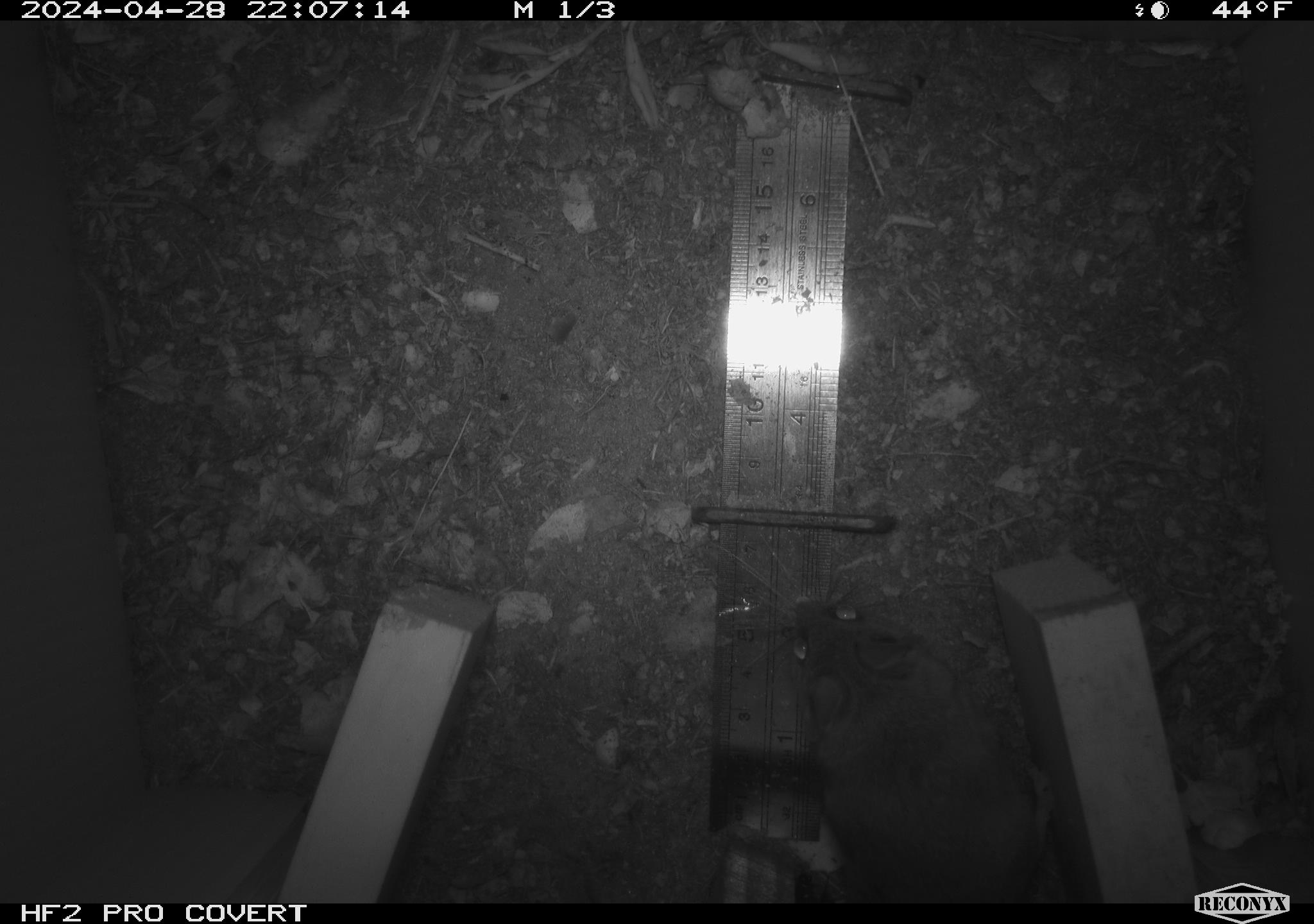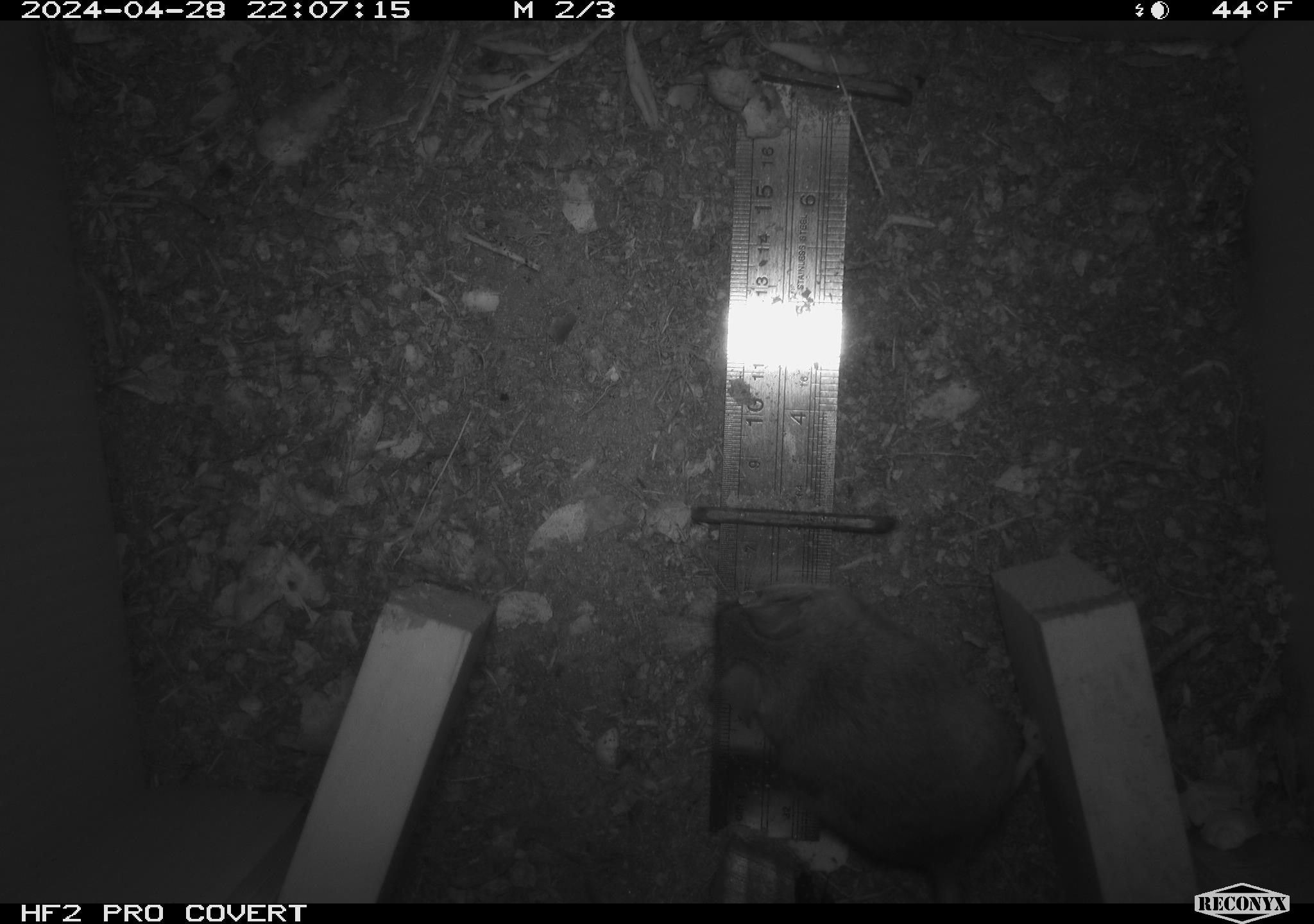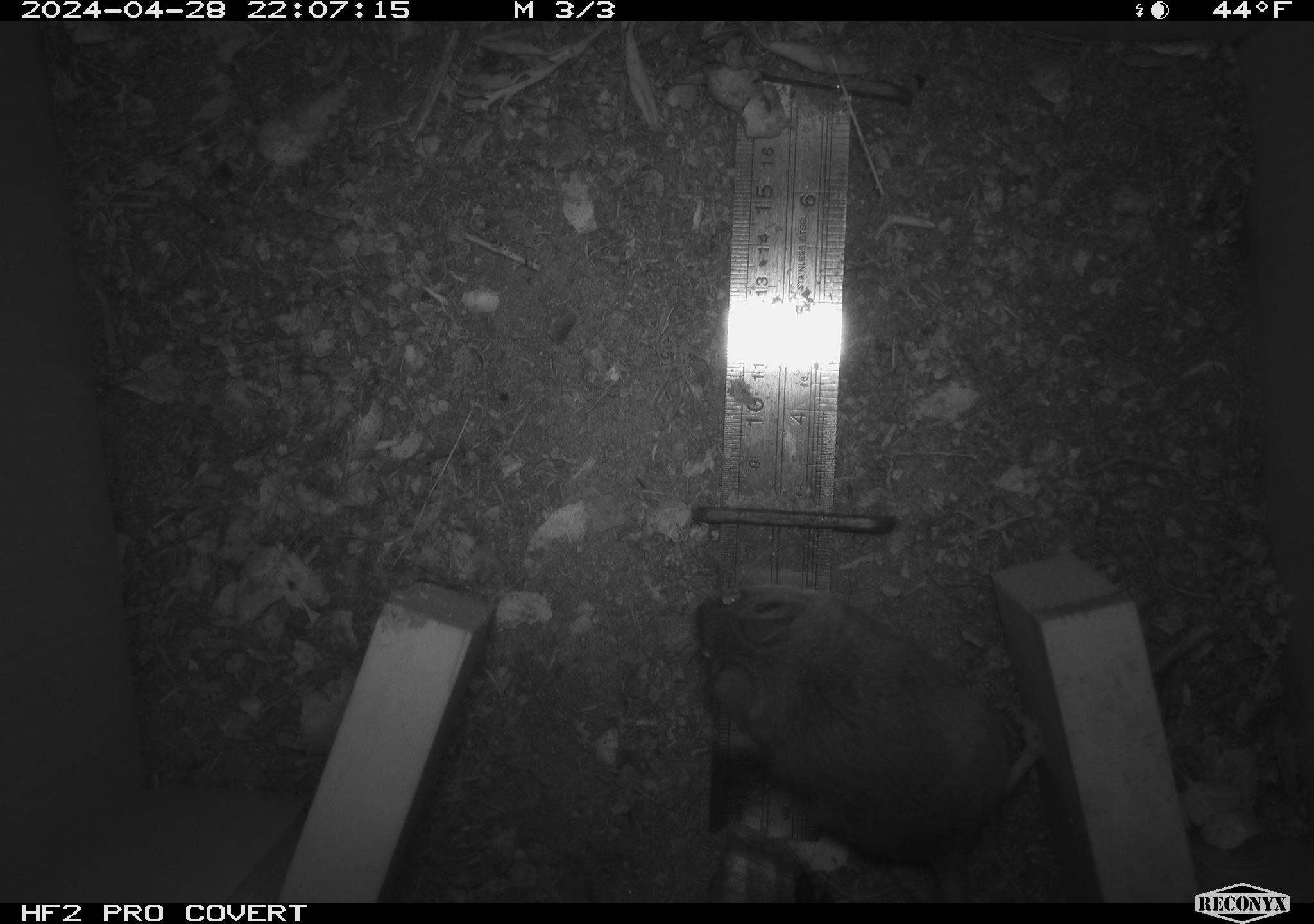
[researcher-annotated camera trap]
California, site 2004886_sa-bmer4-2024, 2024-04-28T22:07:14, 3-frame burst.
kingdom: Animalia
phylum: Chordata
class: Mammalia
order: Rodentia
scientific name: Rodentia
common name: mouse species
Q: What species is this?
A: Mouse species (Rodentia).